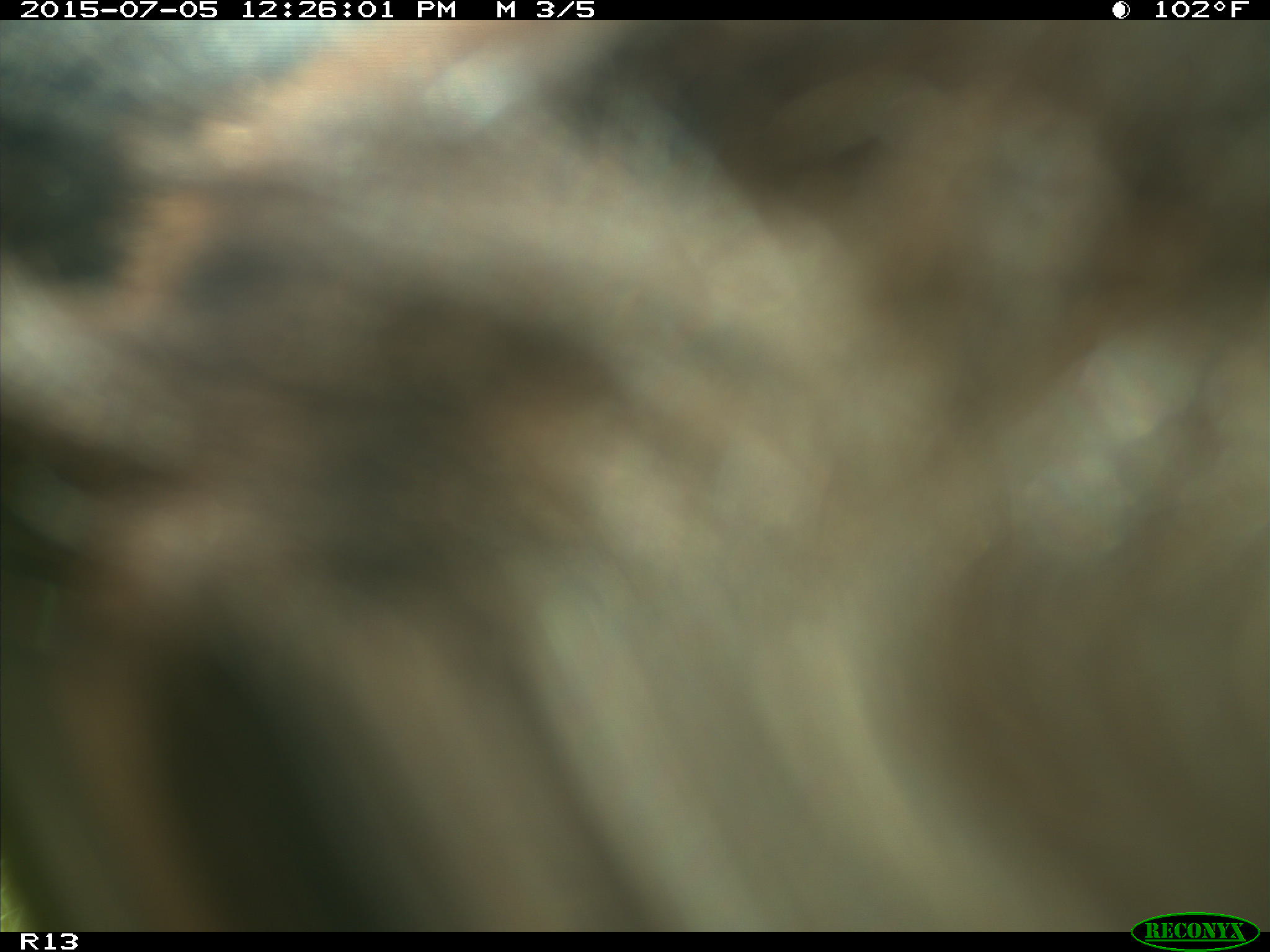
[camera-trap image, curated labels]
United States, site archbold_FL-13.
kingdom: Animalia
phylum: Chordata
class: Mammalia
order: Artiodactyla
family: Bovidae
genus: Bos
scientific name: Bos taurus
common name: domestic cow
Bos taurus (domestic cow).